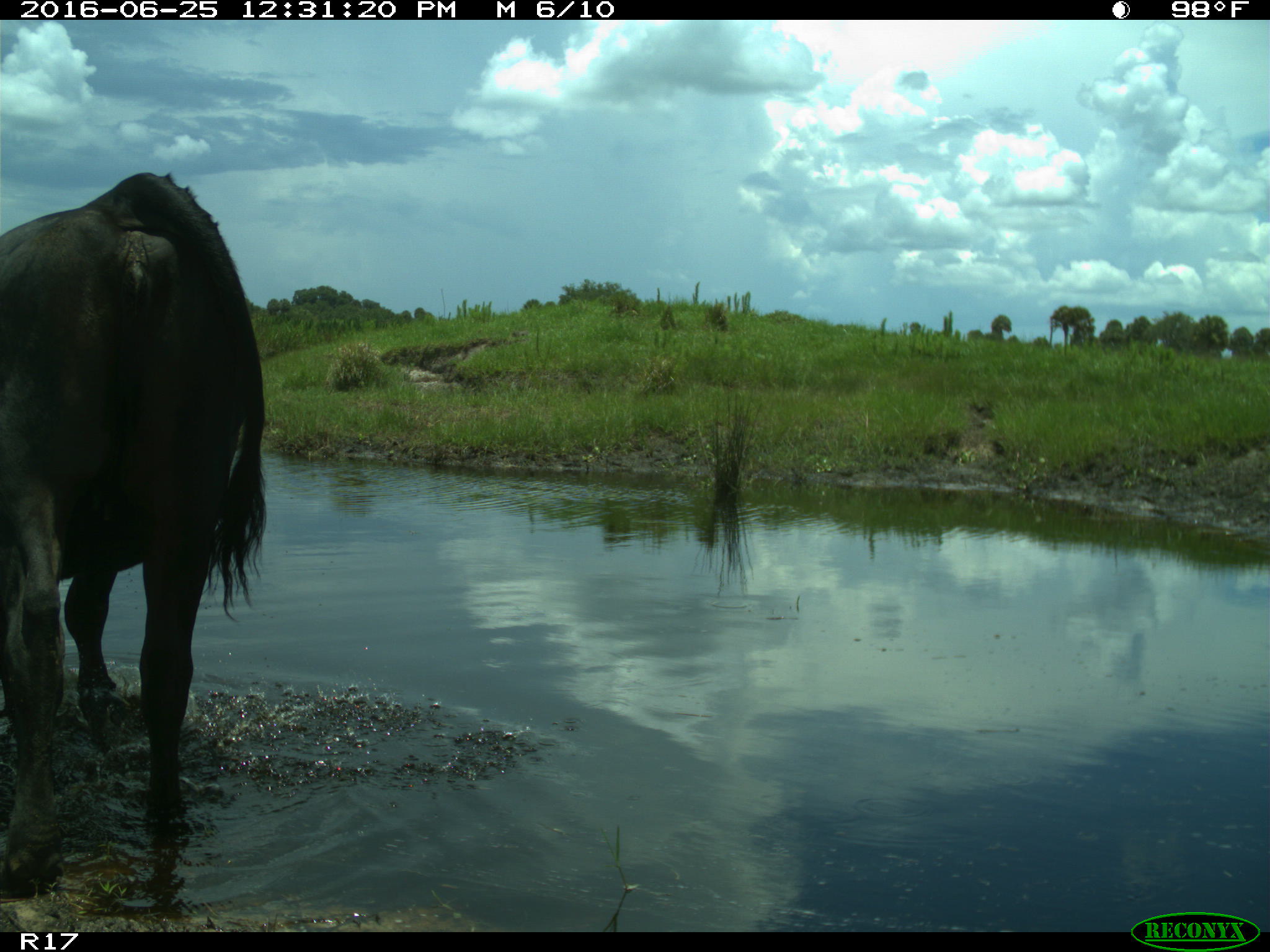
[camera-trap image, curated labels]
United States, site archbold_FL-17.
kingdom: Animalia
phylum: Chordata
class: Mammalia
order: Artiodactyla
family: Bovidae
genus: Bos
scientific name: Bos taurus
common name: domestic cow